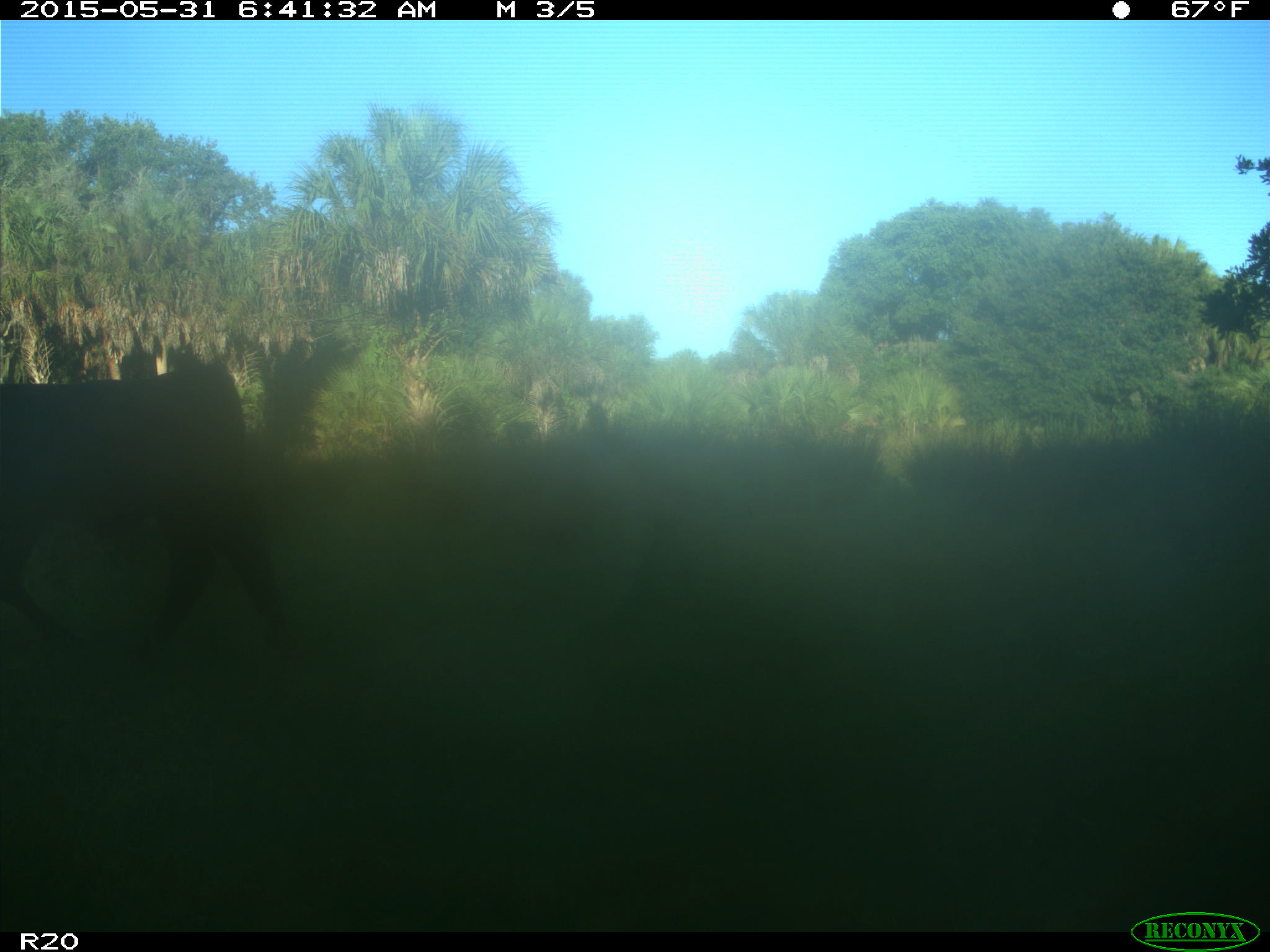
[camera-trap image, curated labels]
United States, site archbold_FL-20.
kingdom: Animalia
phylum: Chordata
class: Mammalia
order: Artiodactyla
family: Bovidae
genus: Bos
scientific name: Bos taurus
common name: domestic cow